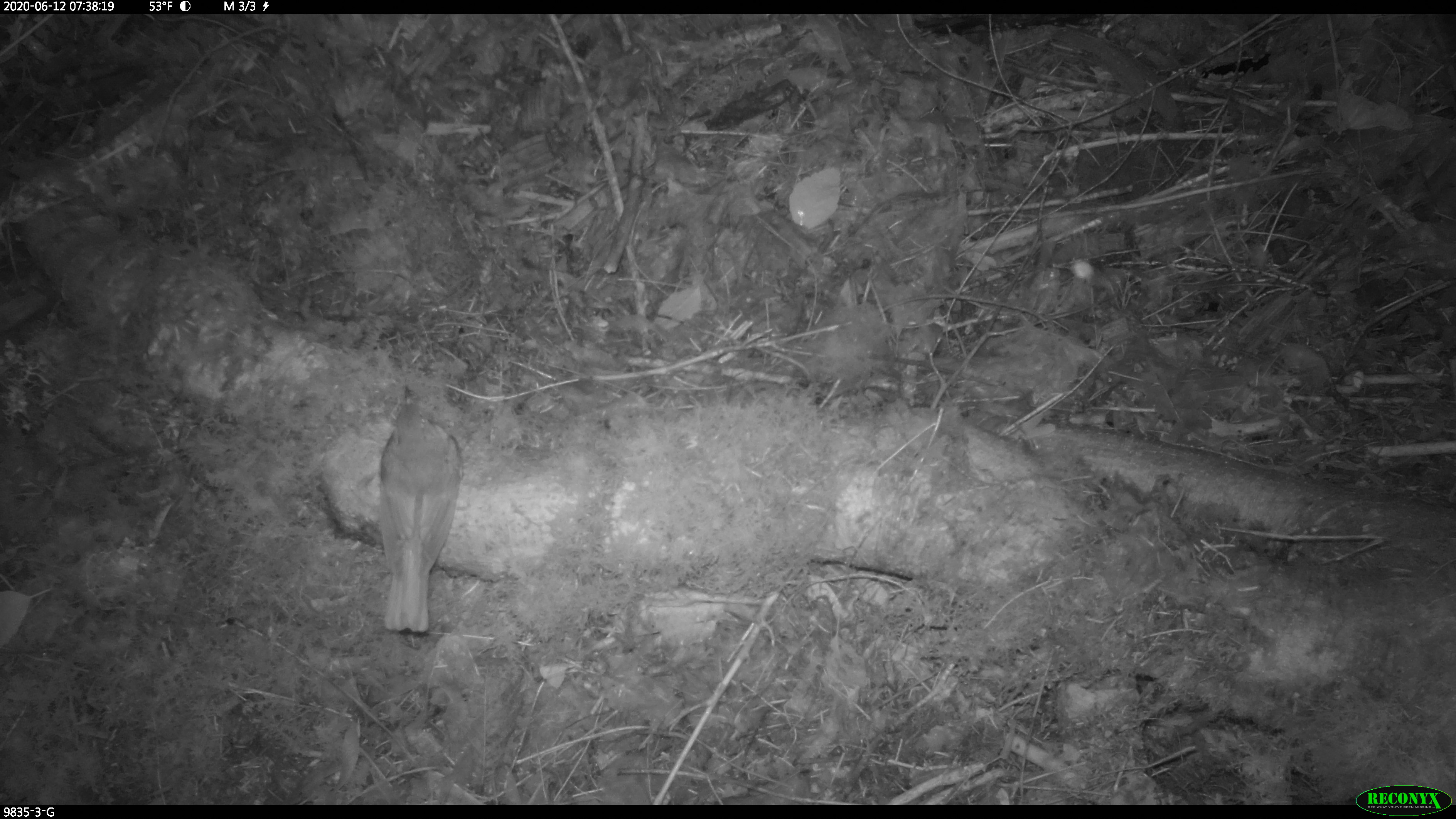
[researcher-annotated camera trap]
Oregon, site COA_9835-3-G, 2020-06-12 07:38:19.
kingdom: Animalia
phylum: Chordata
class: Aves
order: Passeriformes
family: Turdidae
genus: Catharus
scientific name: Catharus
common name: brown thrushes and nightingale-thrushes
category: catharus species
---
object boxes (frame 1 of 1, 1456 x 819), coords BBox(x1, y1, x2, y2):
catharus species: BBox(368, 385, 461, 637)